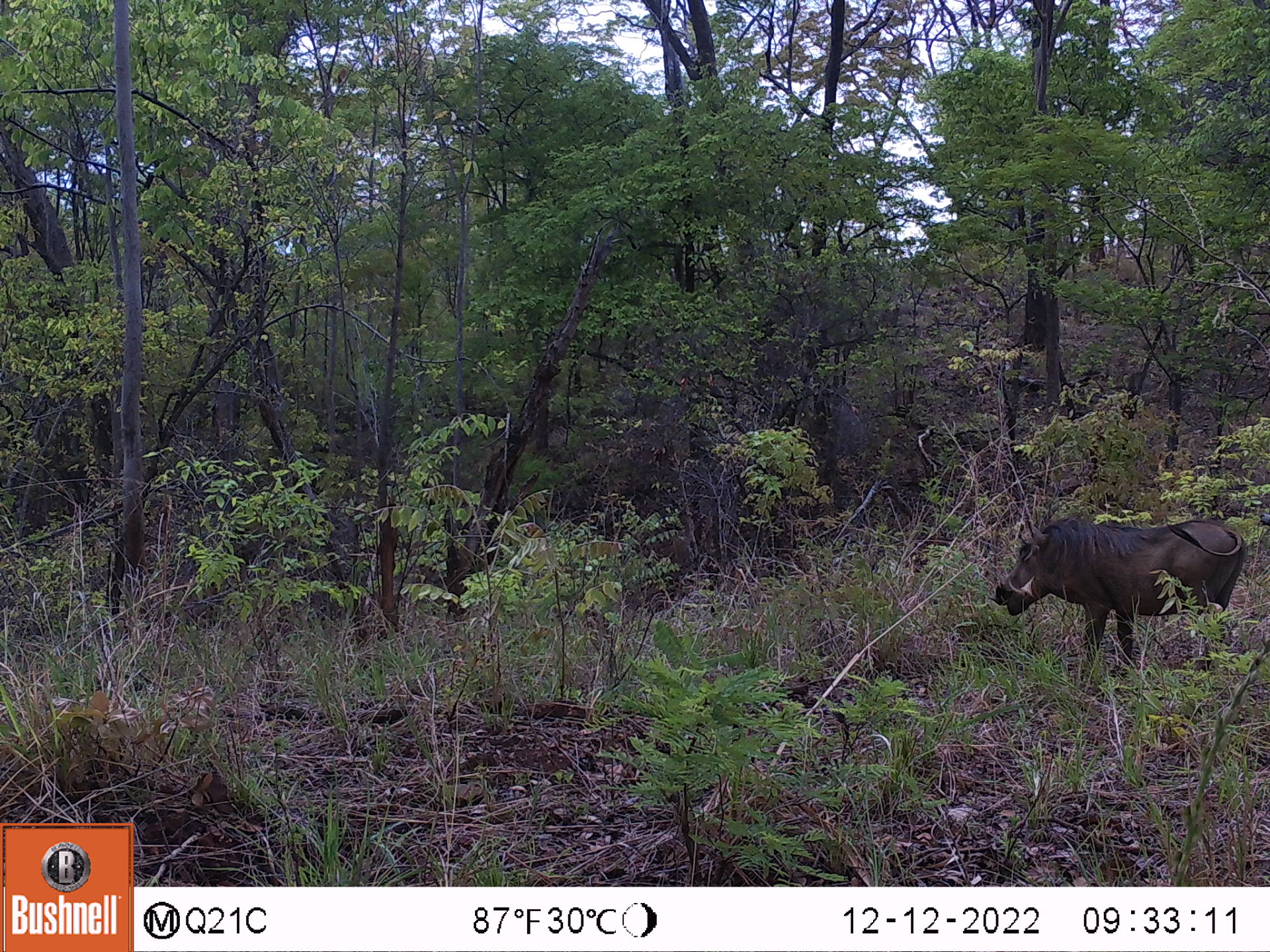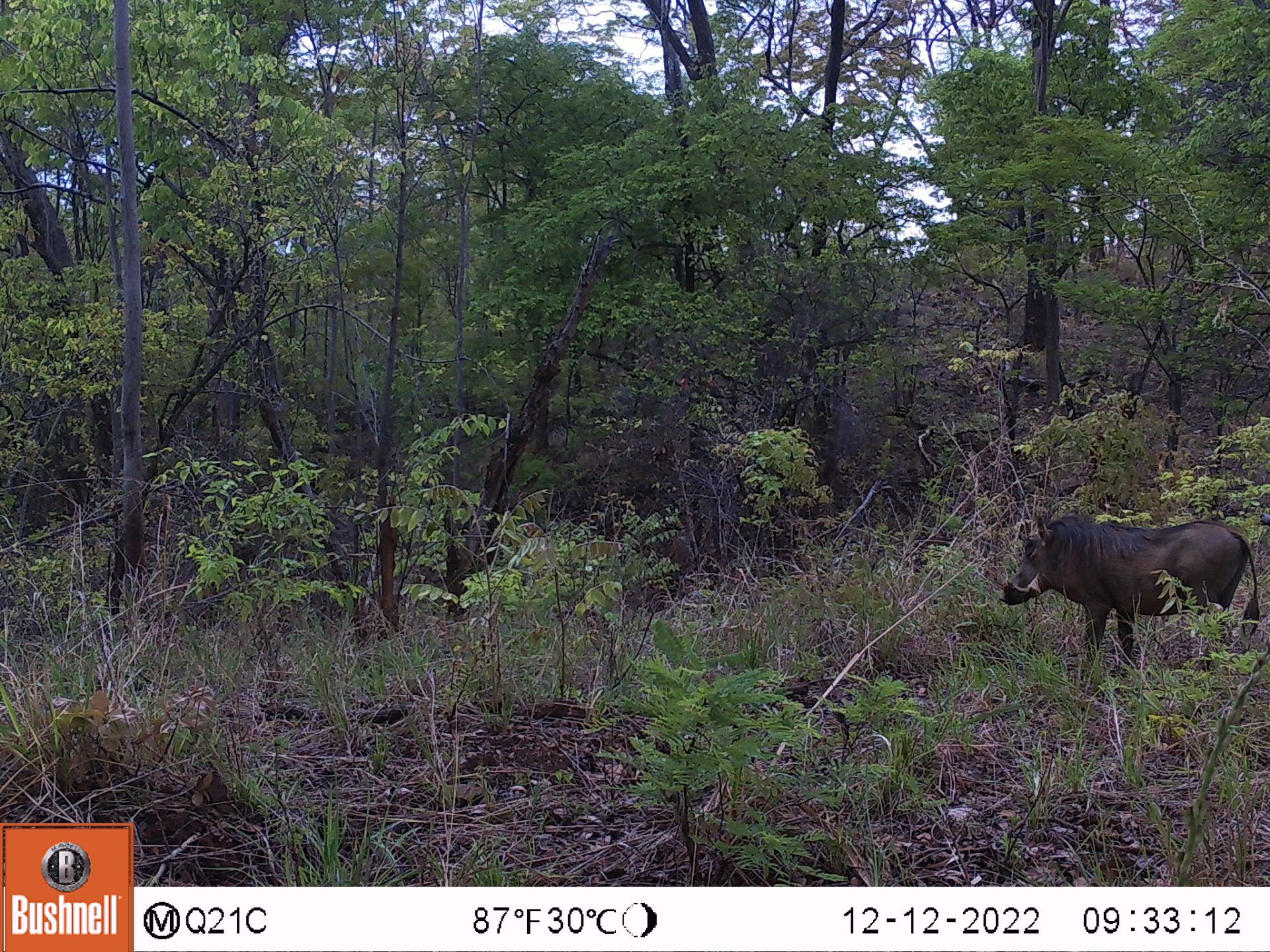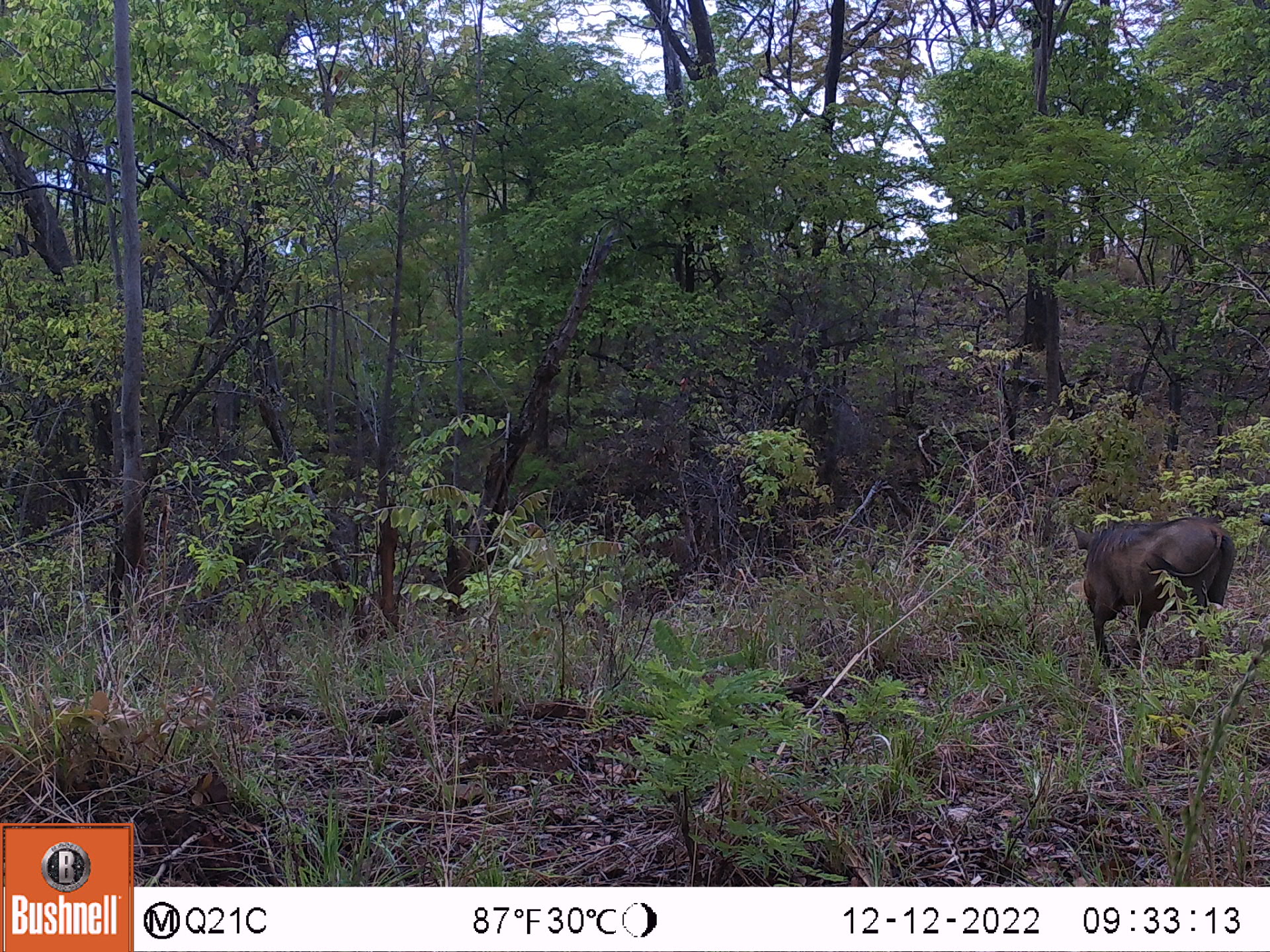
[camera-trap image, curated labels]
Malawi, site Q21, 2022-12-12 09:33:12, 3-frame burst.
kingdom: Animalia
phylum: Chordata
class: Mammalia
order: Artiodactyla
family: Suidae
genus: Phacochoerus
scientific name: Phacochoerus africanus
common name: common warthog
Common warthog (Phacochoerus africanus), count 1.